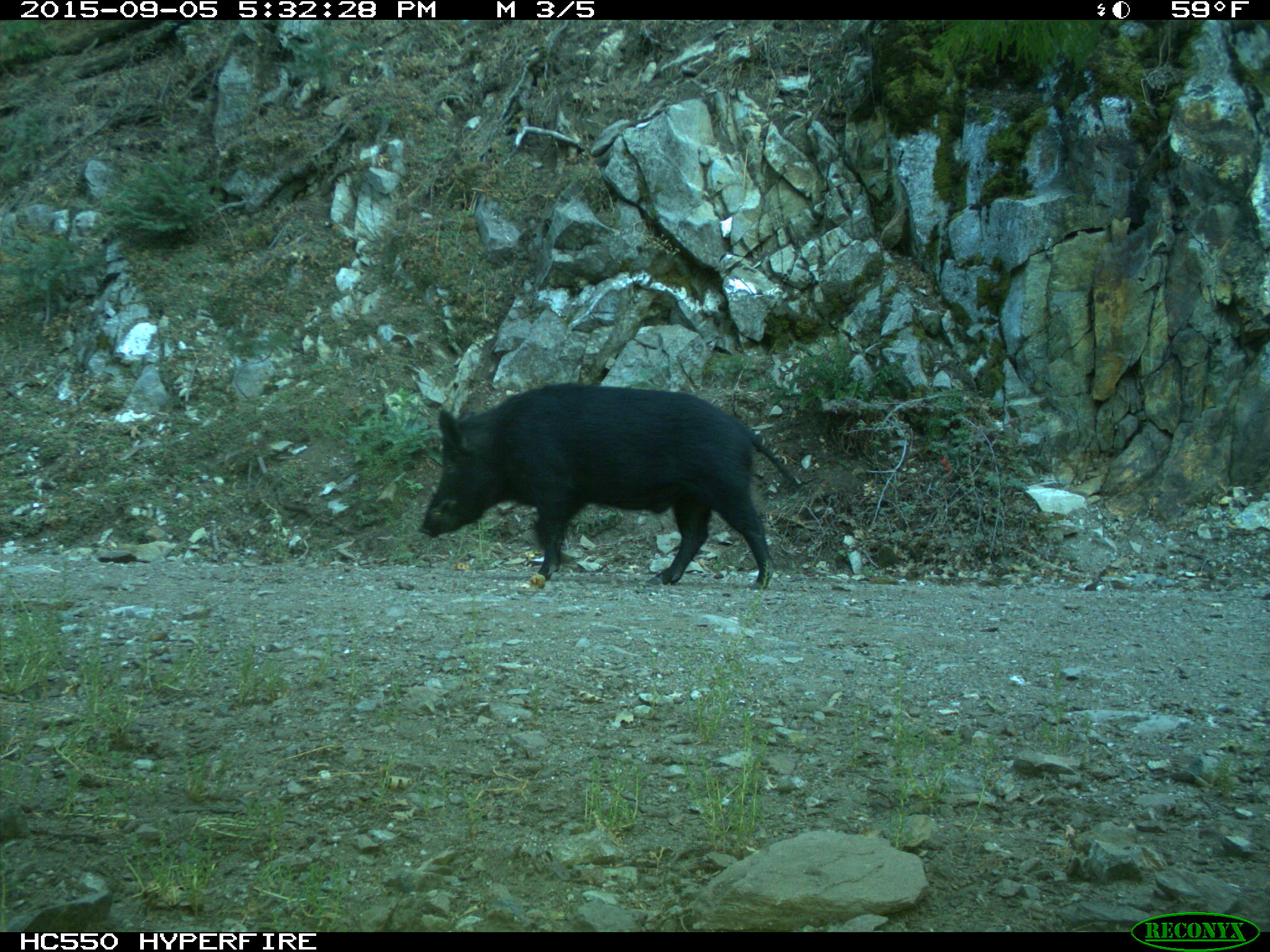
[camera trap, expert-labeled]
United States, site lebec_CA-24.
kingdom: Animalia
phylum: Chordata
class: Mammalia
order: Artiodactyla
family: Suidae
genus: Sus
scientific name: Sus scrofa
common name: wild boar